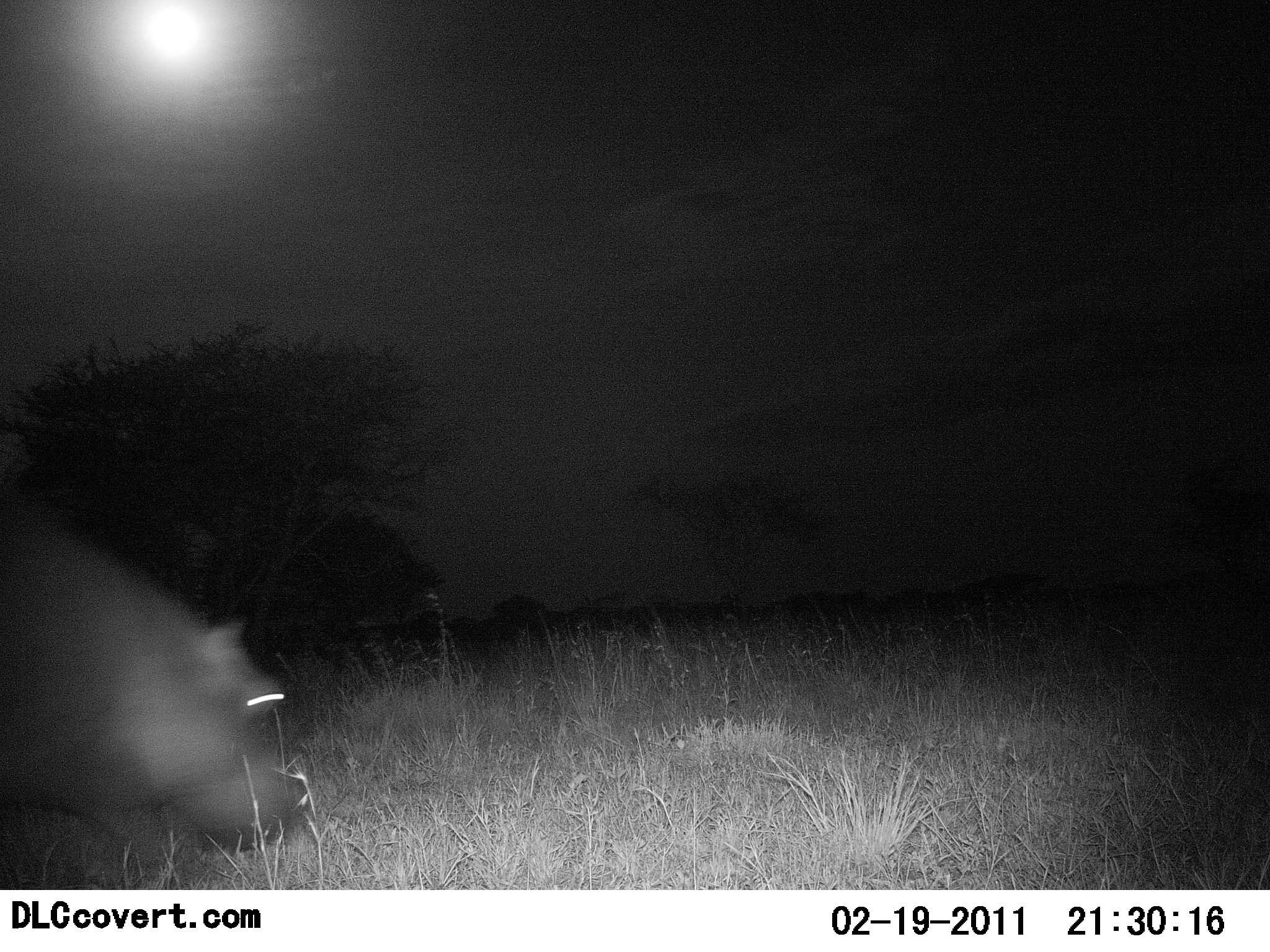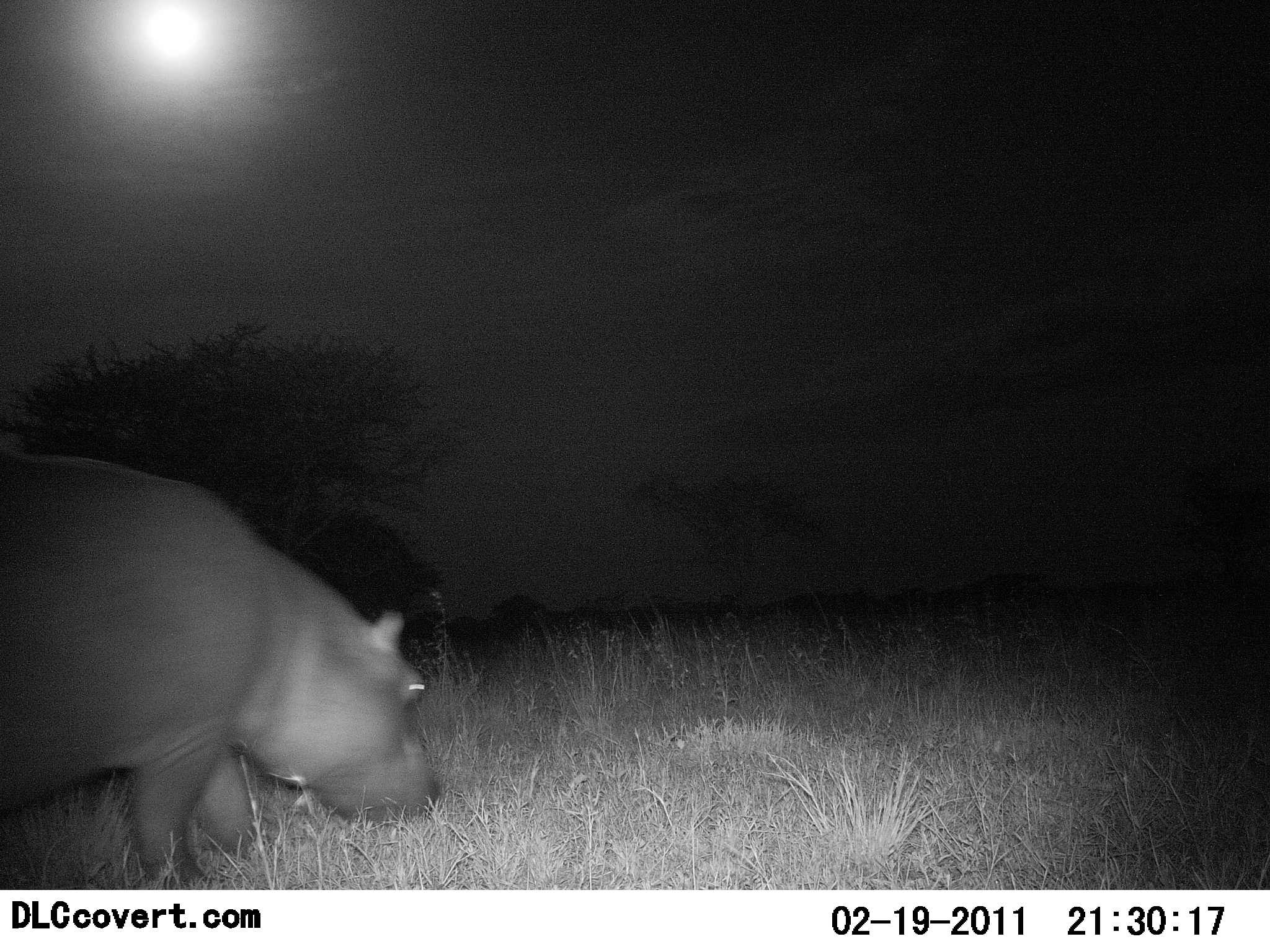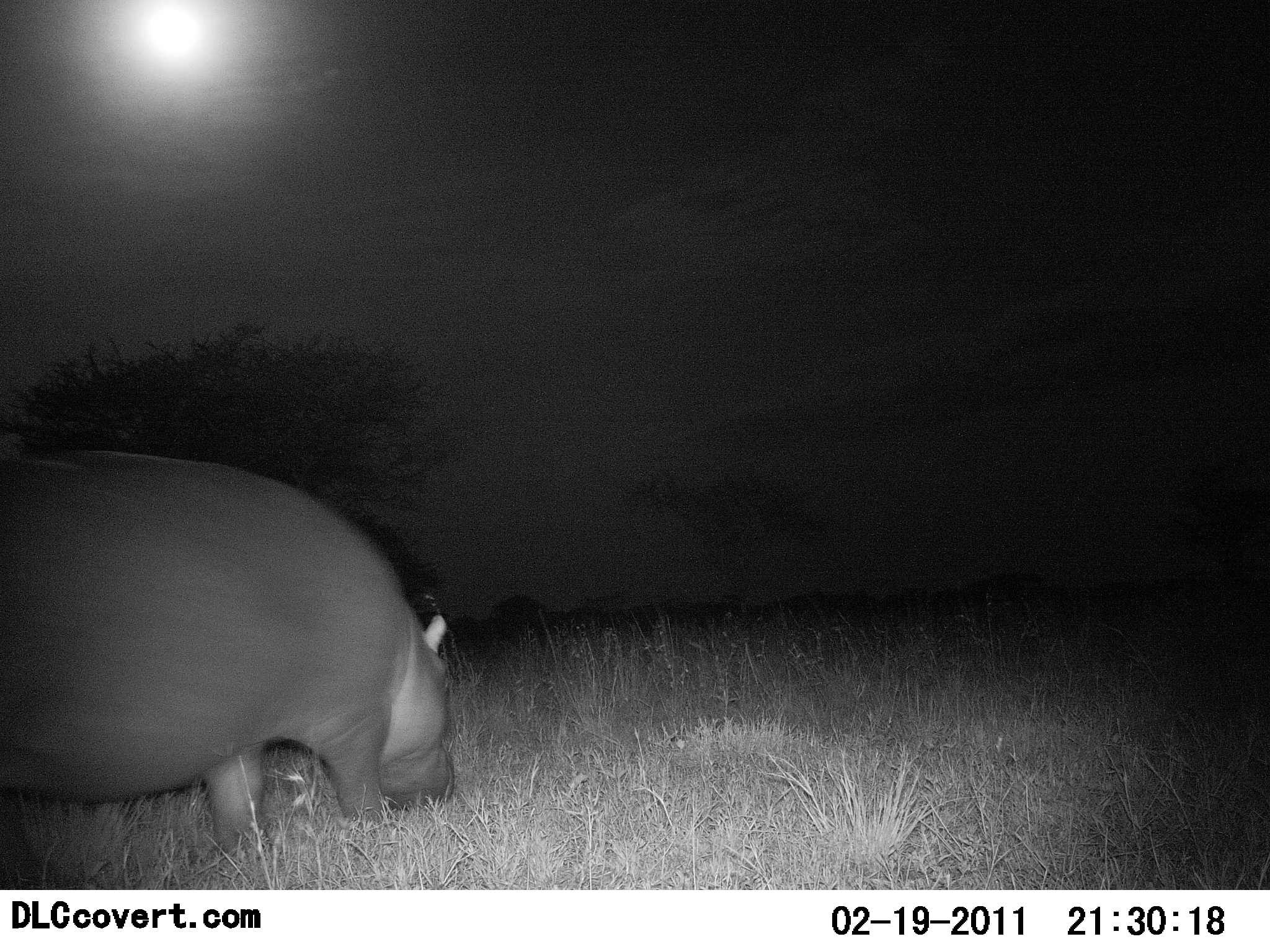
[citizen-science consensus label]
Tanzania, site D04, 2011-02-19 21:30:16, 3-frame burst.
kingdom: Animalia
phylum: Chordata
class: Mammalia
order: Artiodactyla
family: Hippopotamidae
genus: Hippopotamus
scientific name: Hippopotamus amphibius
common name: hippopotamus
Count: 1.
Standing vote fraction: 7%.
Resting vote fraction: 0%.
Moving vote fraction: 43%.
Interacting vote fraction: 0%.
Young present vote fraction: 0%.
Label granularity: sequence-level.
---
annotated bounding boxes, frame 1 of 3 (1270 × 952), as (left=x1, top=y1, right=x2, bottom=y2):
animal: (left=0, top=488, right=305, bottom=888)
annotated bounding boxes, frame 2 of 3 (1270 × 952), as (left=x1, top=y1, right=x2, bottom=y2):
animal: (left=0, top=452, right=447, bottom=888)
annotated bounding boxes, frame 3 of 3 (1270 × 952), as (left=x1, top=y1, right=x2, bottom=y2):
animal: (left=0, top=444, right=458, bottom=888)